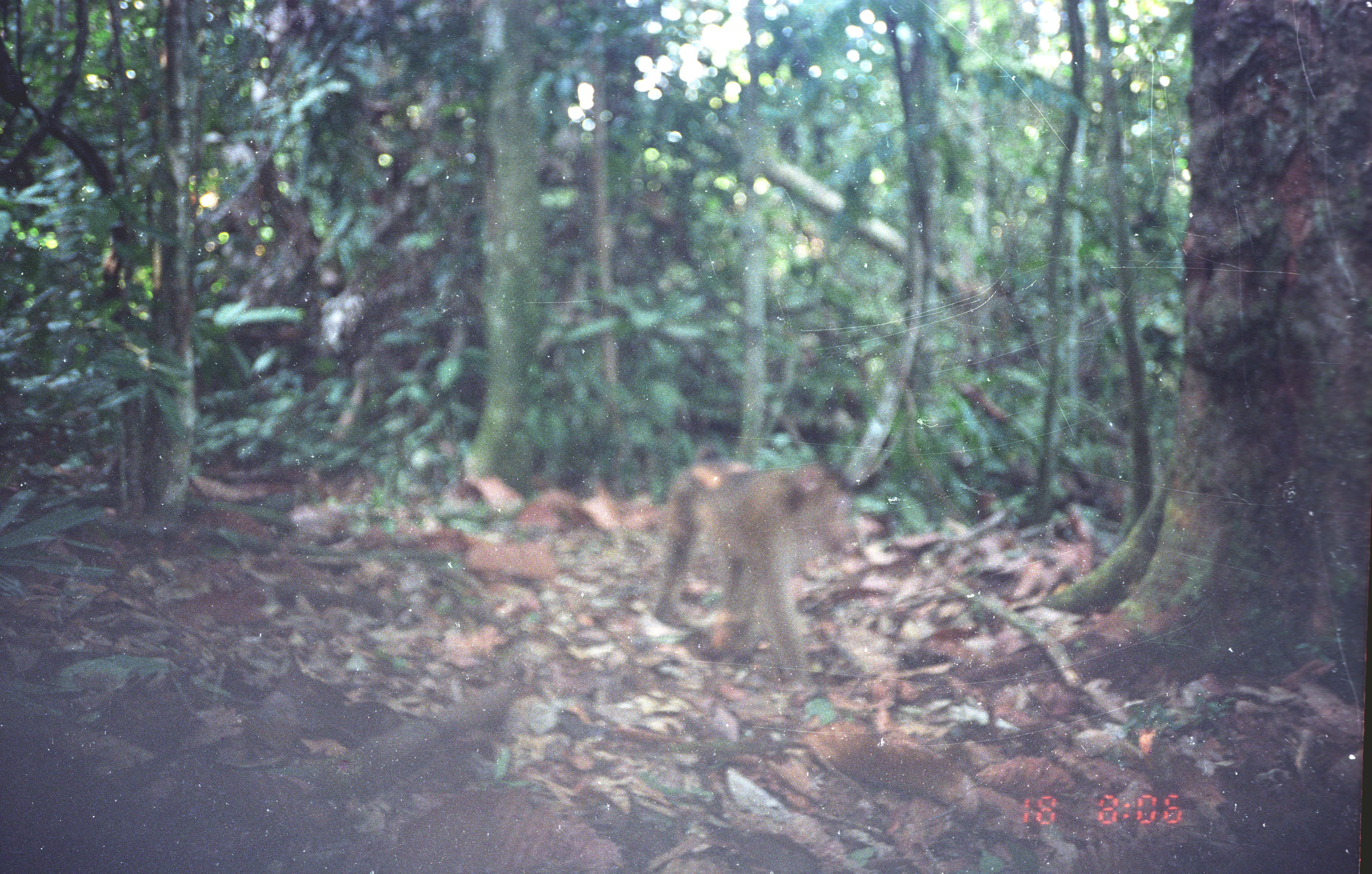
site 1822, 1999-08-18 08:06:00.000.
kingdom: Animalia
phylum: Chordata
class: Mammalia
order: Primates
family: Cercopithecidae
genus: Macaca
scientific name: Macaca nemestrina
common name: southern pig-tailed macaque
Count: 1.